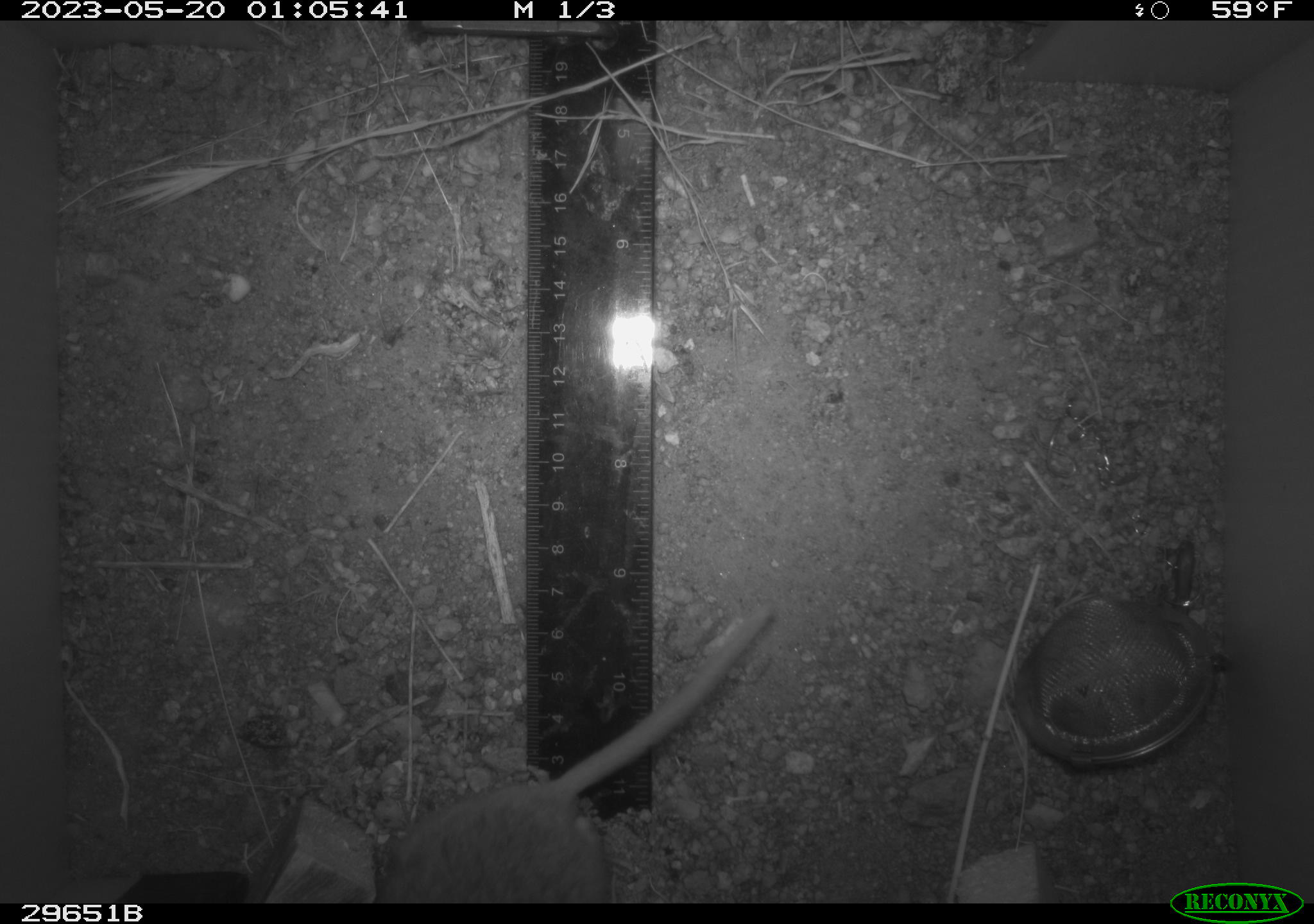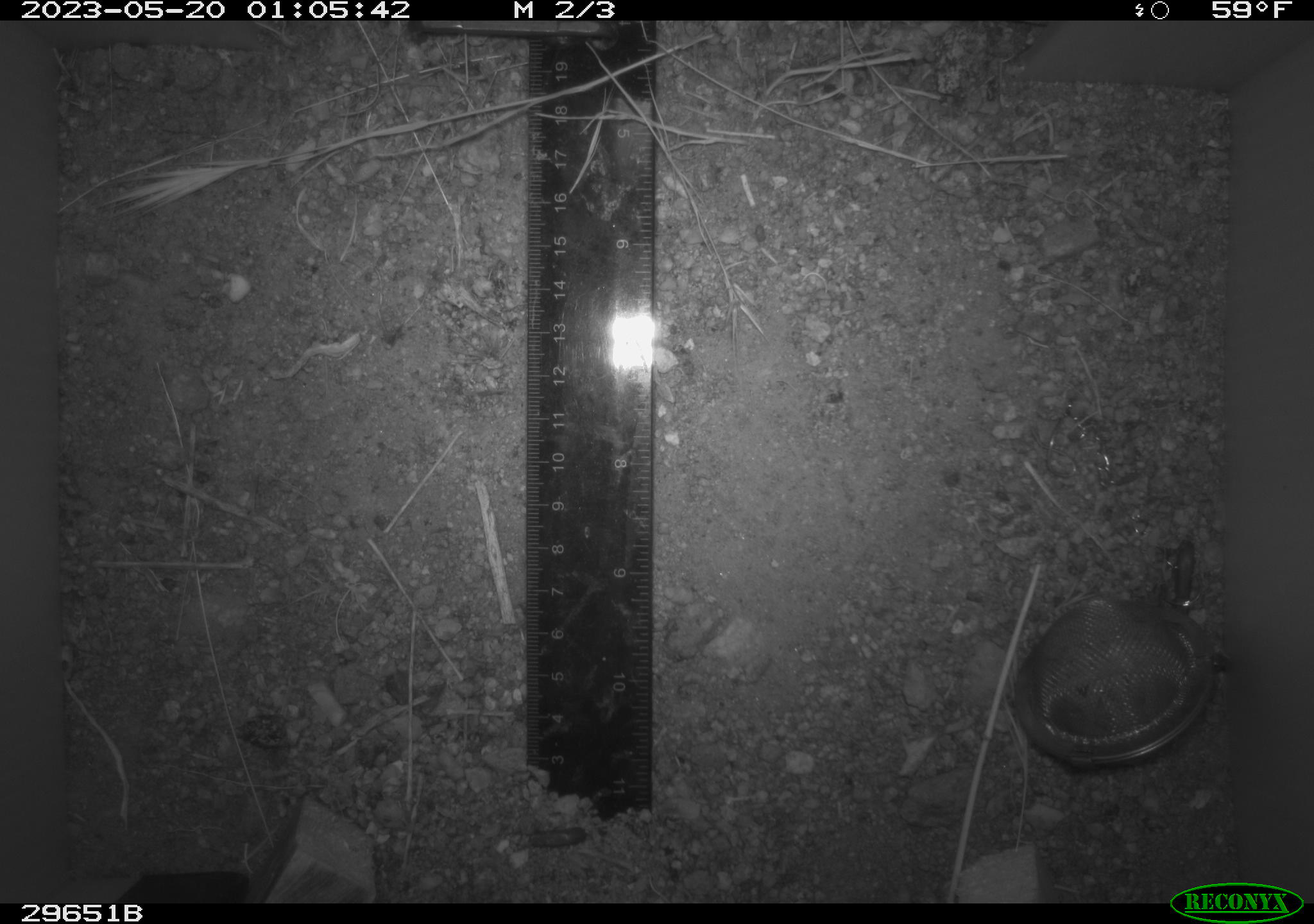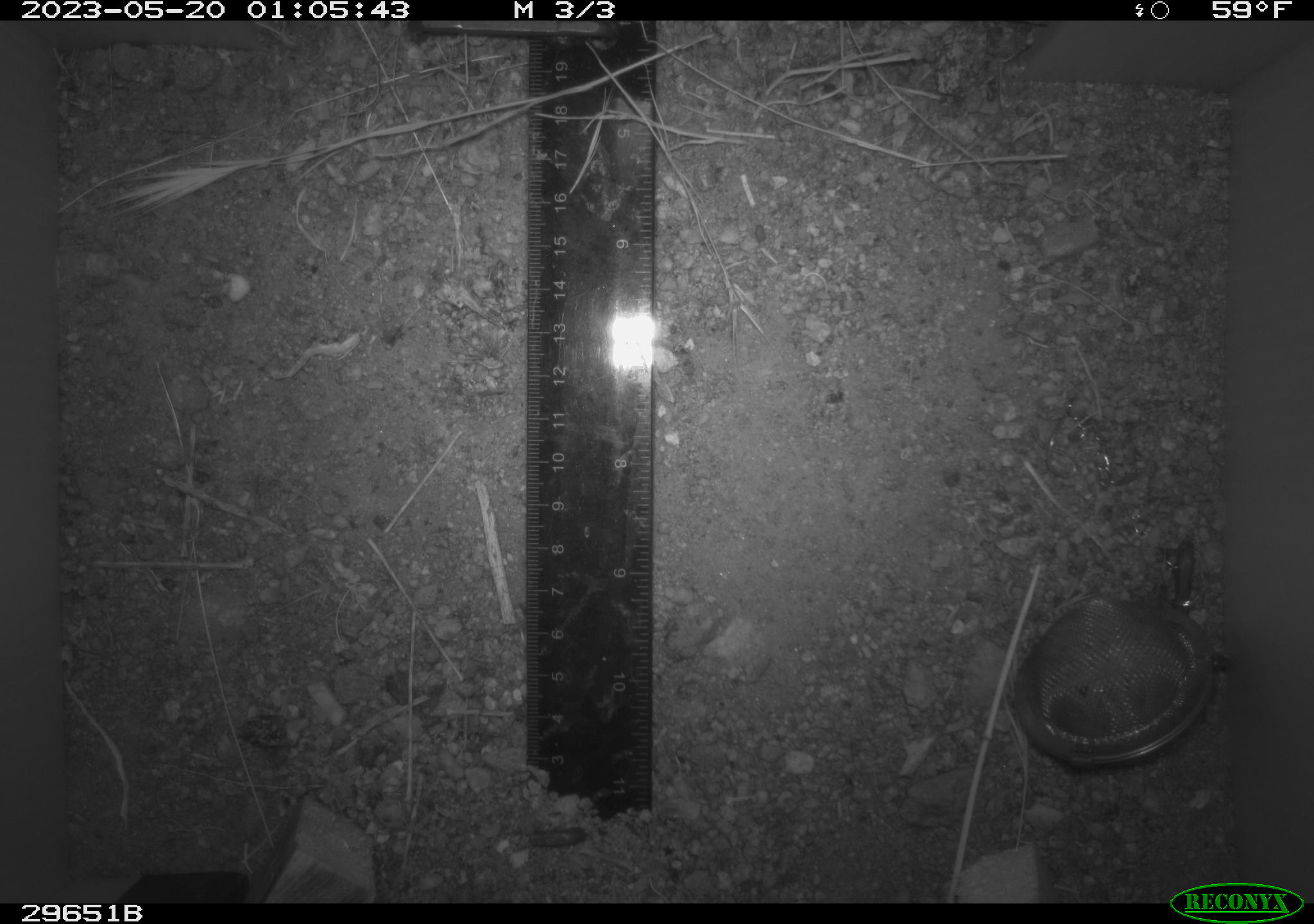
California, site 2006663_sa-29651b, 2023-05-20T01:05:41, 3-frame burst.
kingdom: Animalia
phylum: Chordata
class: Mammalia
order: Rodentia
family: Cricetidae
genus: Neotoma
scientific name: Neotoma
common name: pack rat or woodrat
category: neotoma species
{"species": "neotoma species (pack rat or woodrat) (Neotoma)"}